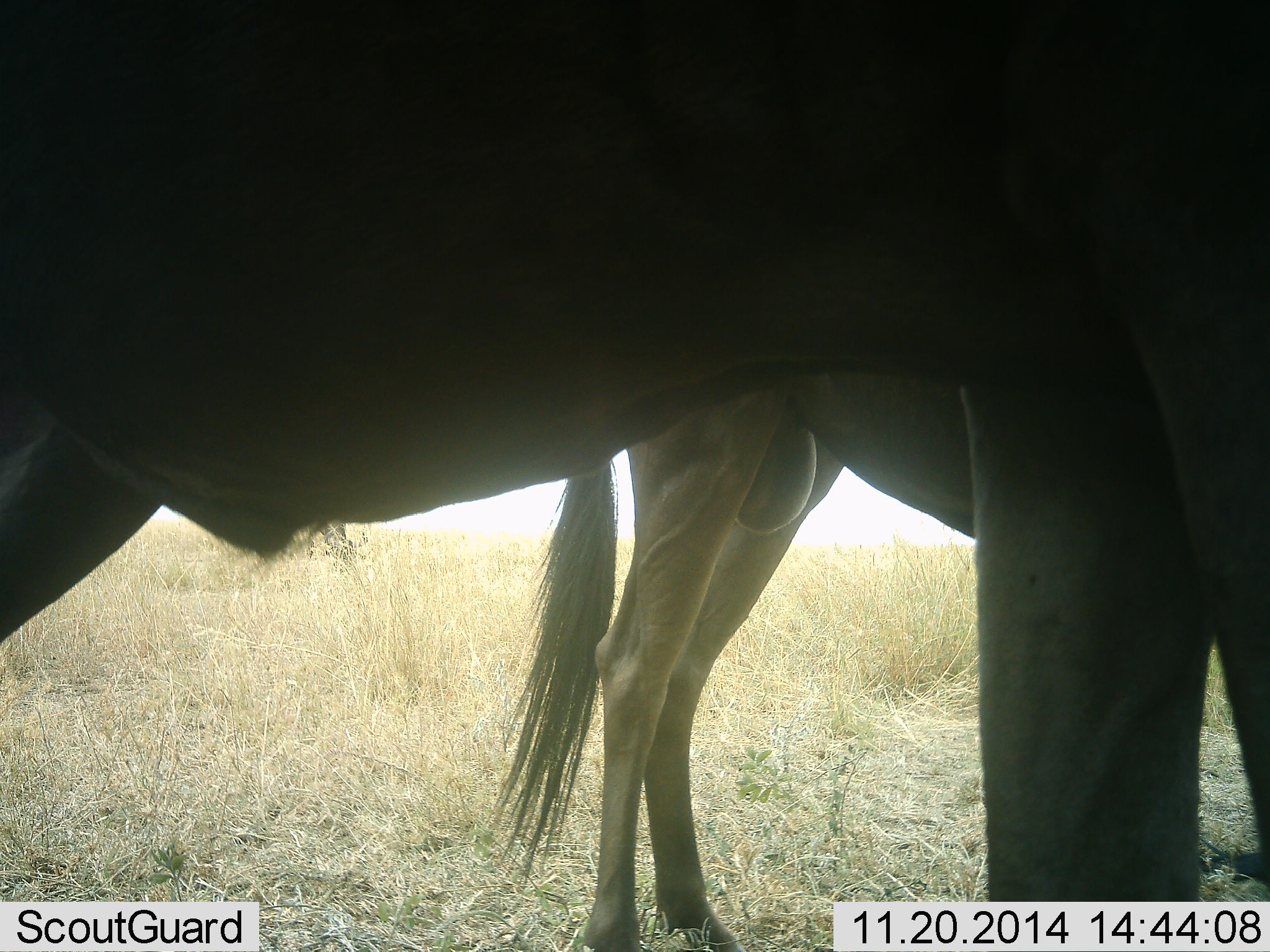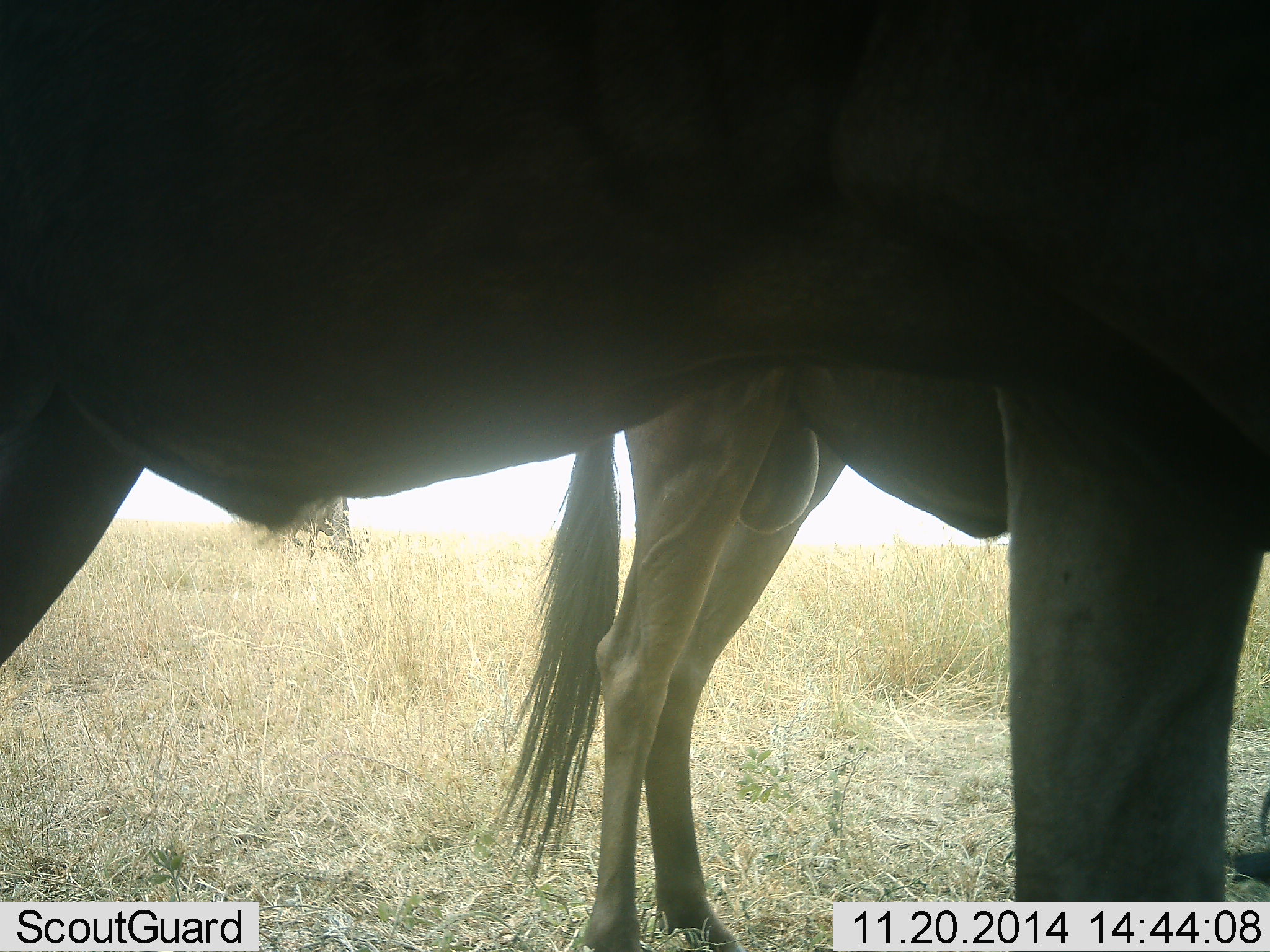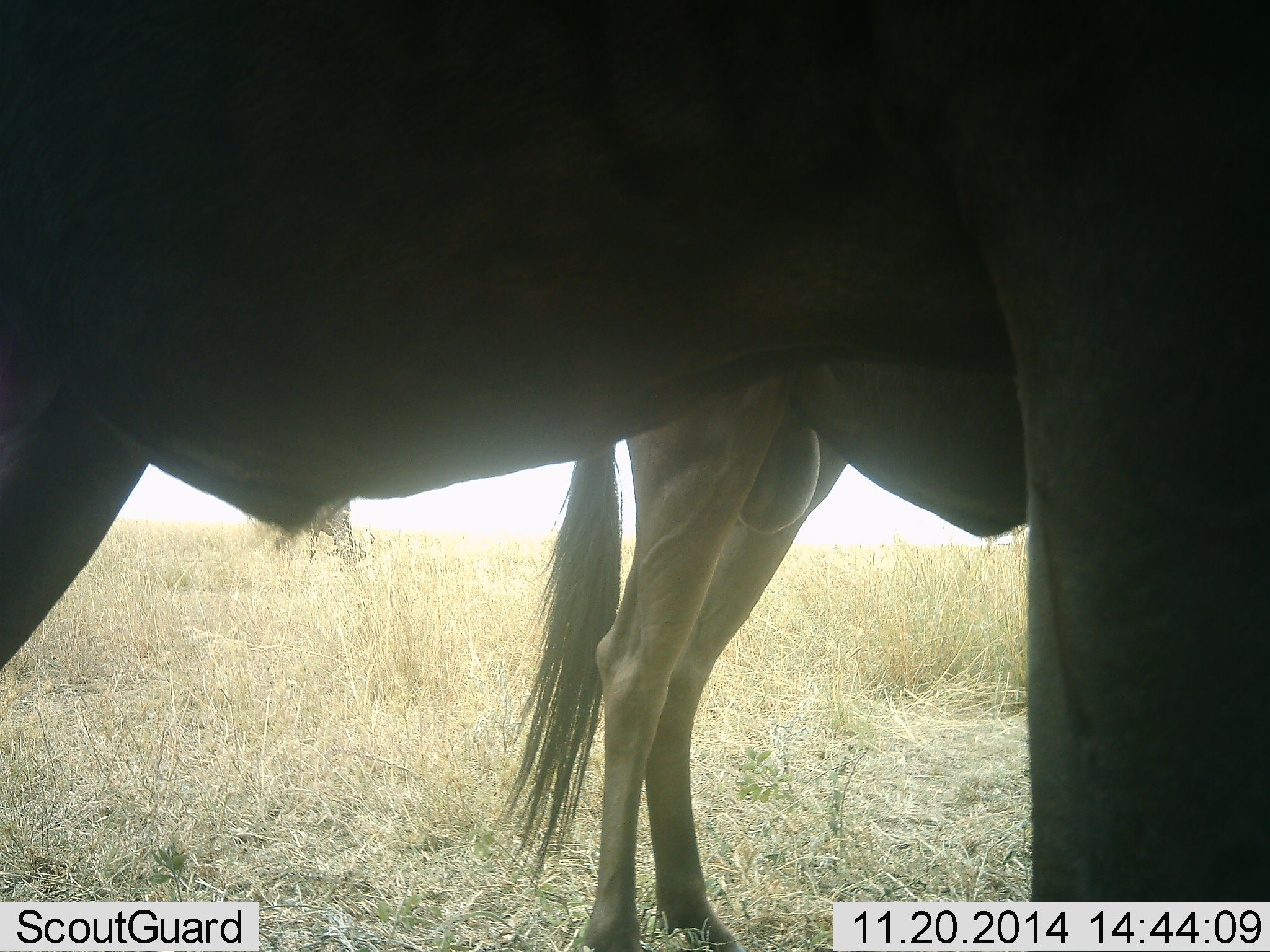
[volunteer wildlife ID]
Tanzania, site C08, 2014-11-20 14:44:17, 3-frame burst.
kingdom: Animalia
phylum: Chordata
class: Mammalia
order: Artiodactyla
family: Bovidae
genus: Connochaetes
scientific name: Connochaetes taurinus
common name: blue wildebeest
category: wildebeest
Wildebeest (blue wildebeest) (Connochaetes taurinus), count 2. Behavior (volunteer vote fractions): standing 100%, resting 0%, moving 0%, interacting 0%. Young present (vote fraction): 0%. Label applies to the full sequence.